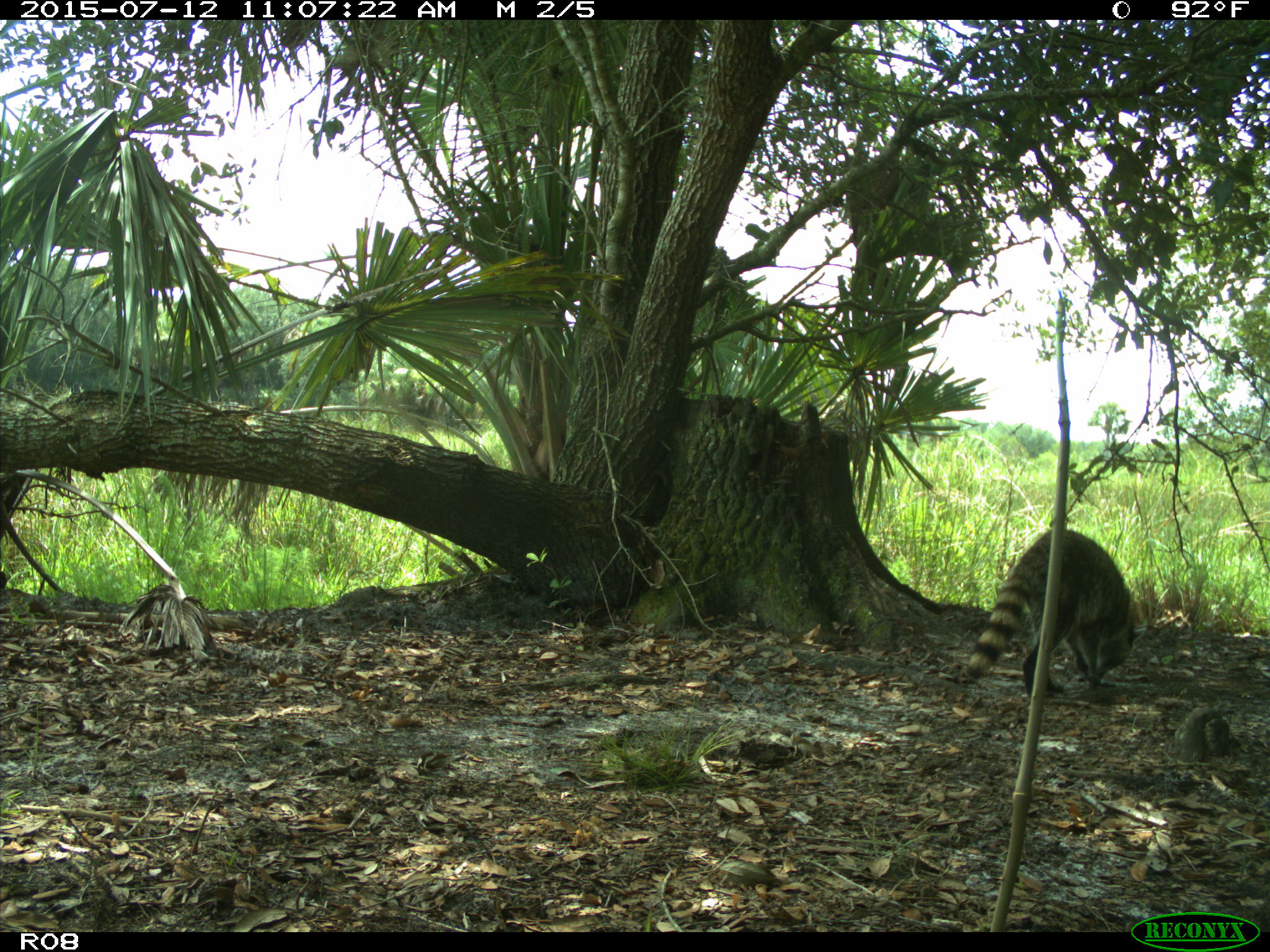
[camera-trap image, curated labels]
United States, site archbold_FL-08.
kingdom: Animalia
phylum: Chordata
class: Mammalia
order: Carnivora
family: Procyonidae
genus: Procyon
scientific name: Procyon lotor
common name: common raccoon